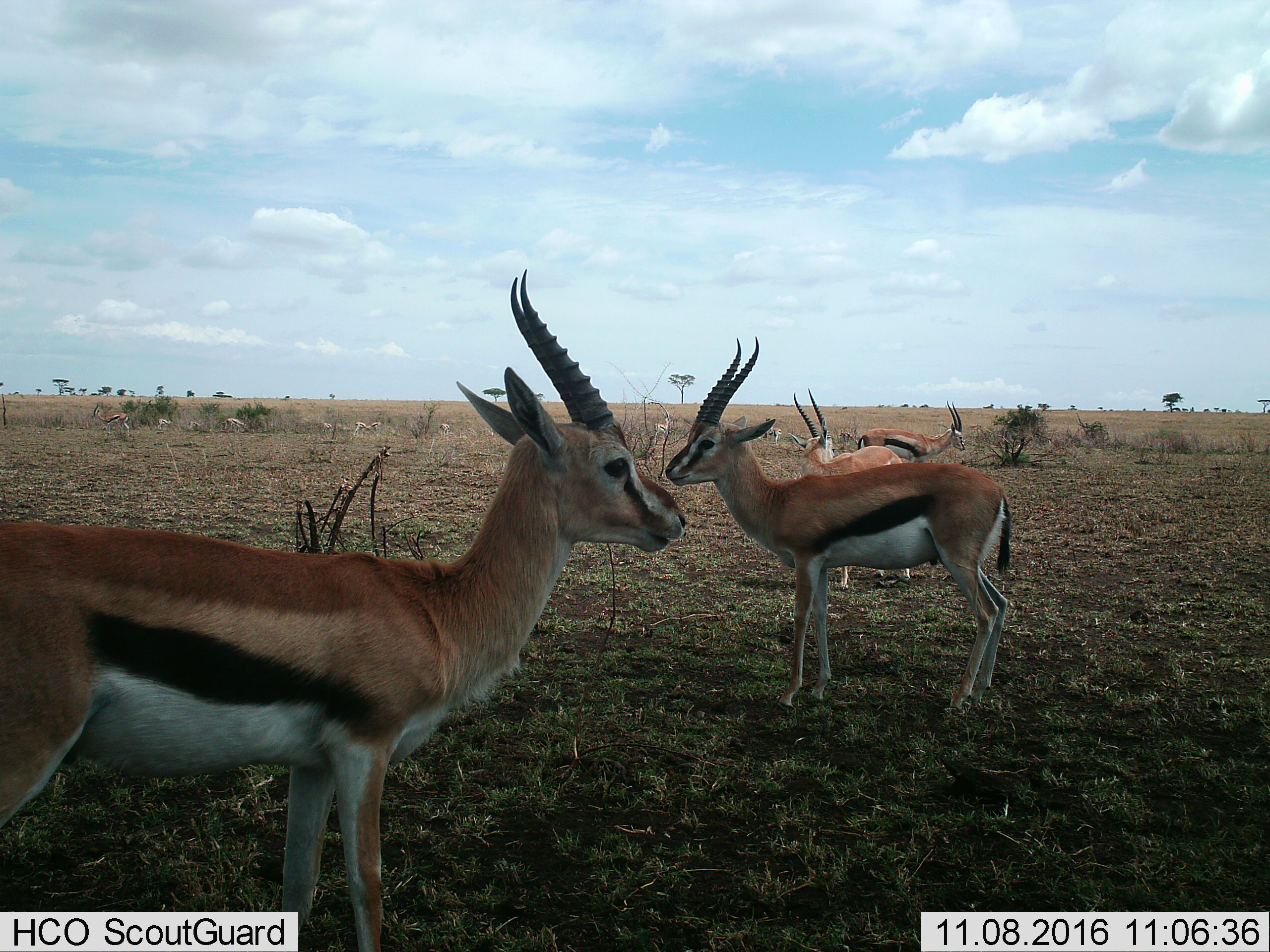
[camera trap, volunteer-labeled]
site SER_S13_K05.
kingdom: Animalia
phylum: Chordata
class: Mammalia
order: Artiodactyla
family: Bovidae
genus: Eudorcas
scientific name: Eudorcas thomsonii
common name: thomson's gazelle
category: gazellethomsons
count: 11-50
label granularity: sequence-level